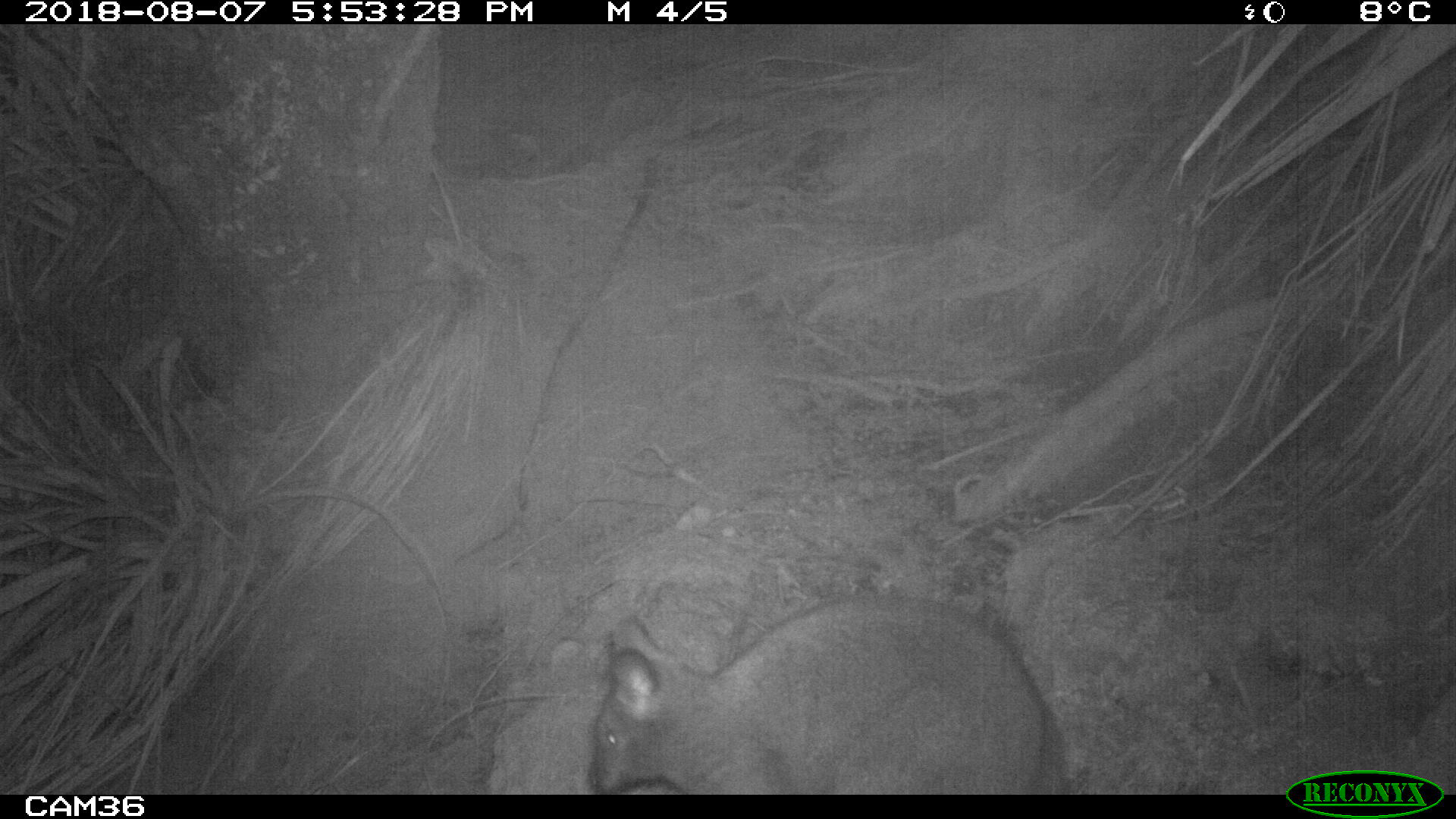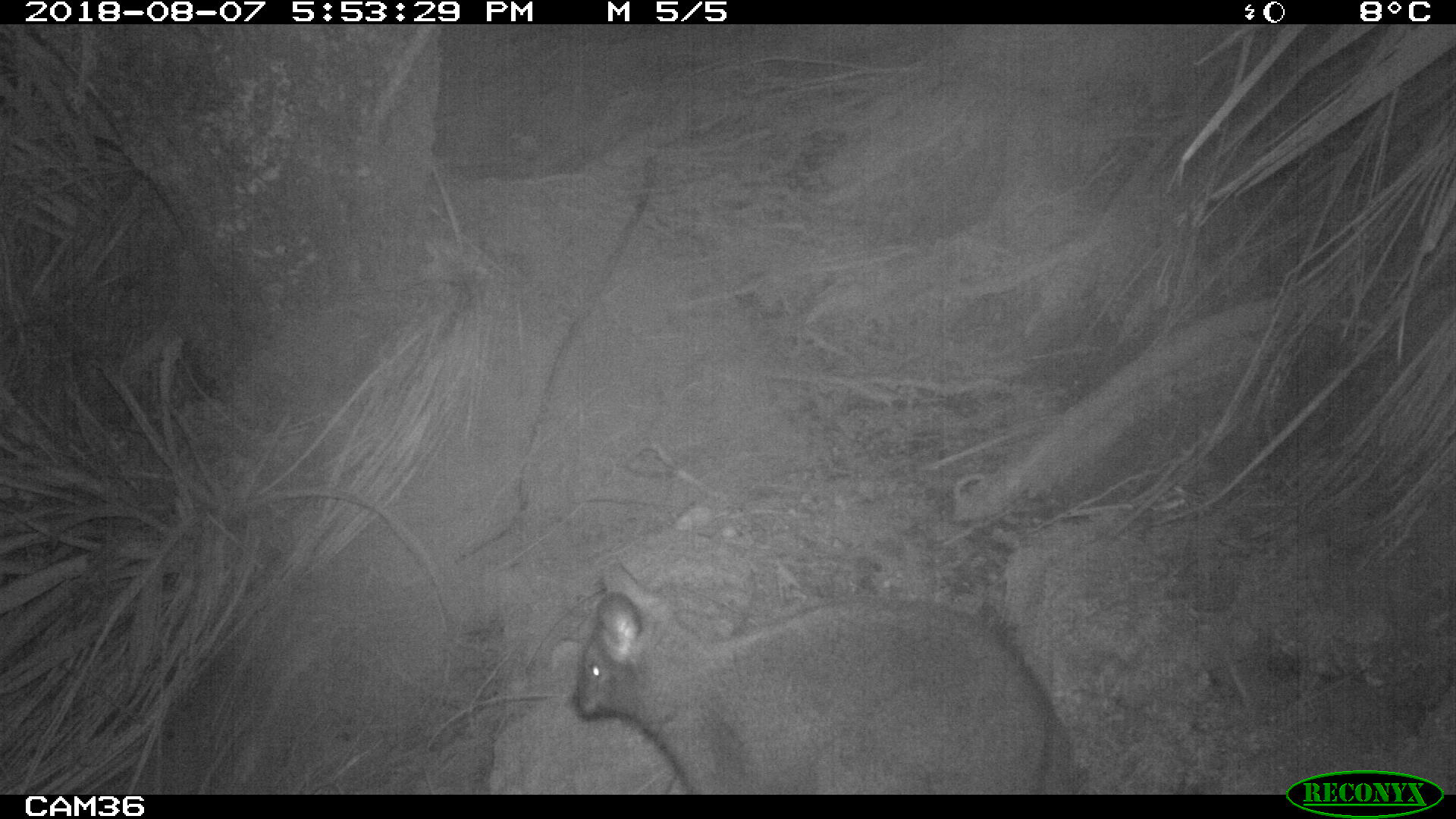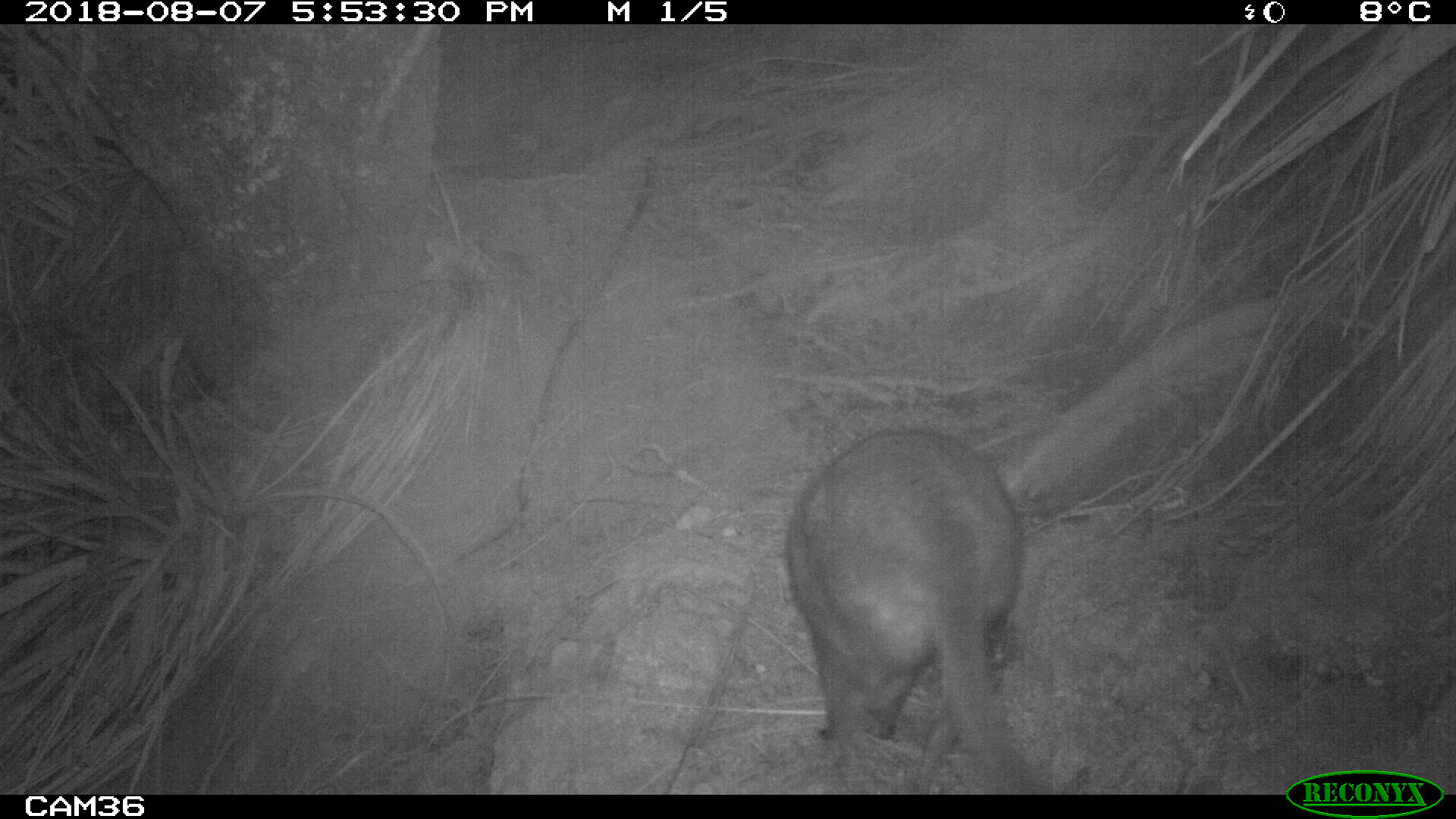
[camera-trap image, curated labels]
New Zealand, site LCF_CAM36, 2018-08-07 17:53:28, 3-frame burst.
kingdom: Animalia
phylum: Chordata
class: Mammalia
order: Diprotodontia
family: Macropodidae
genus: Notamacropus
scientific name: Notamacropus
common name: wallaby